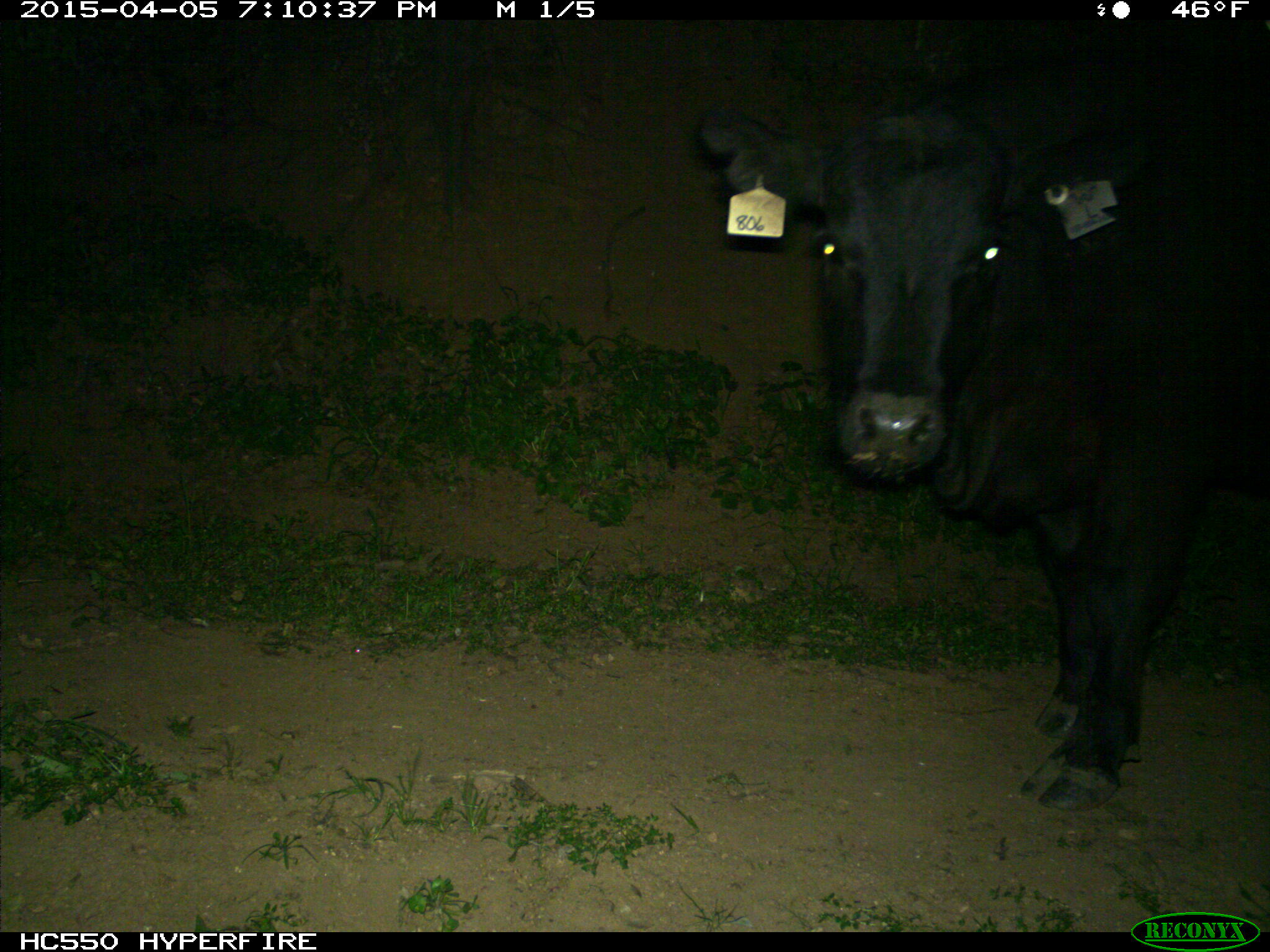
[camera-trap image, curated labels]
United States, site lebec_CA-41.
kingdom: Animalia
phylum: Chordata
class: Mammalia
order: Artiodactyla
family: Bovidae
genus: Bos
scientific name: Bos taurus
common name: domestic cow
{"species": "Bos taurus (domestic cow)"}